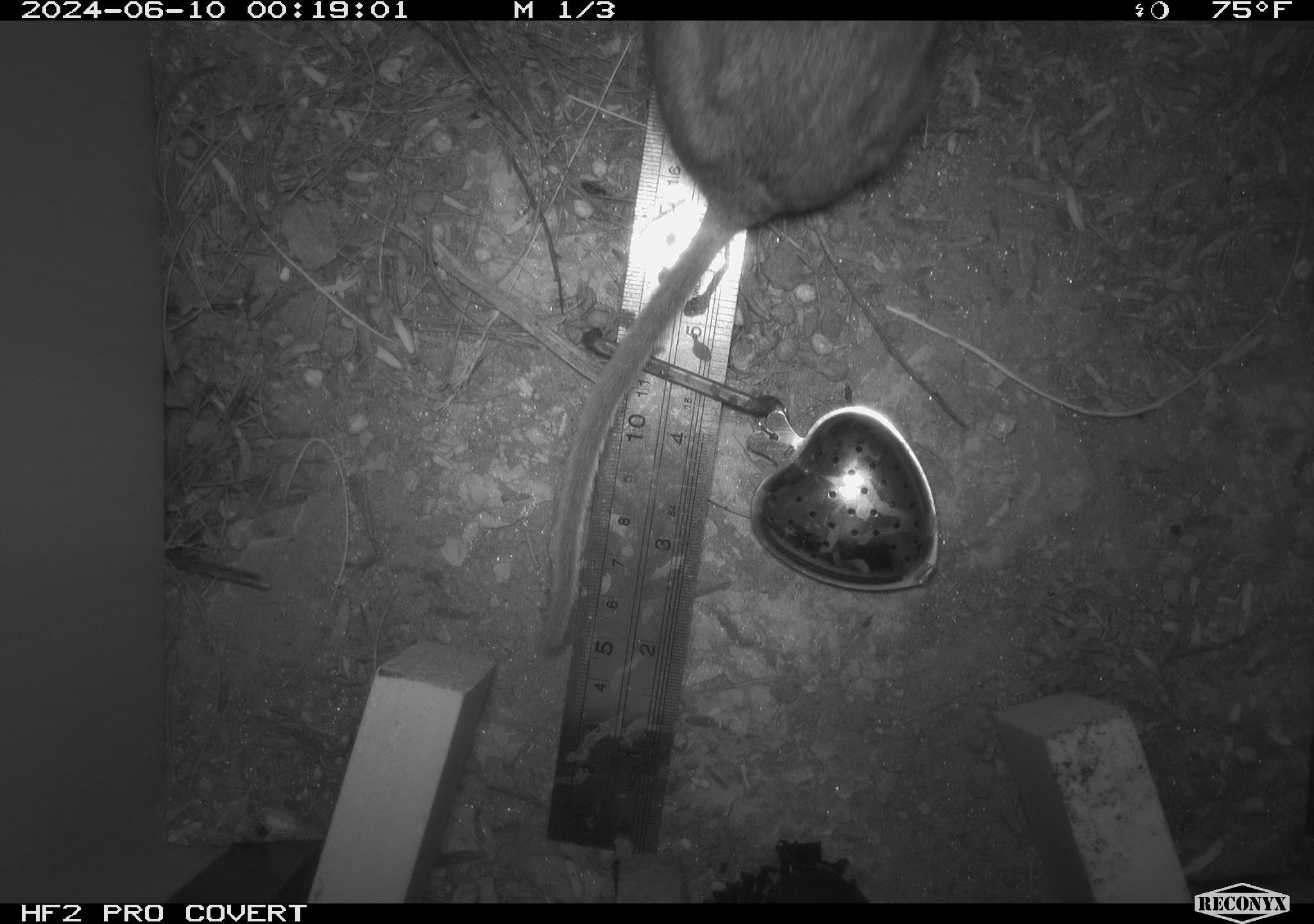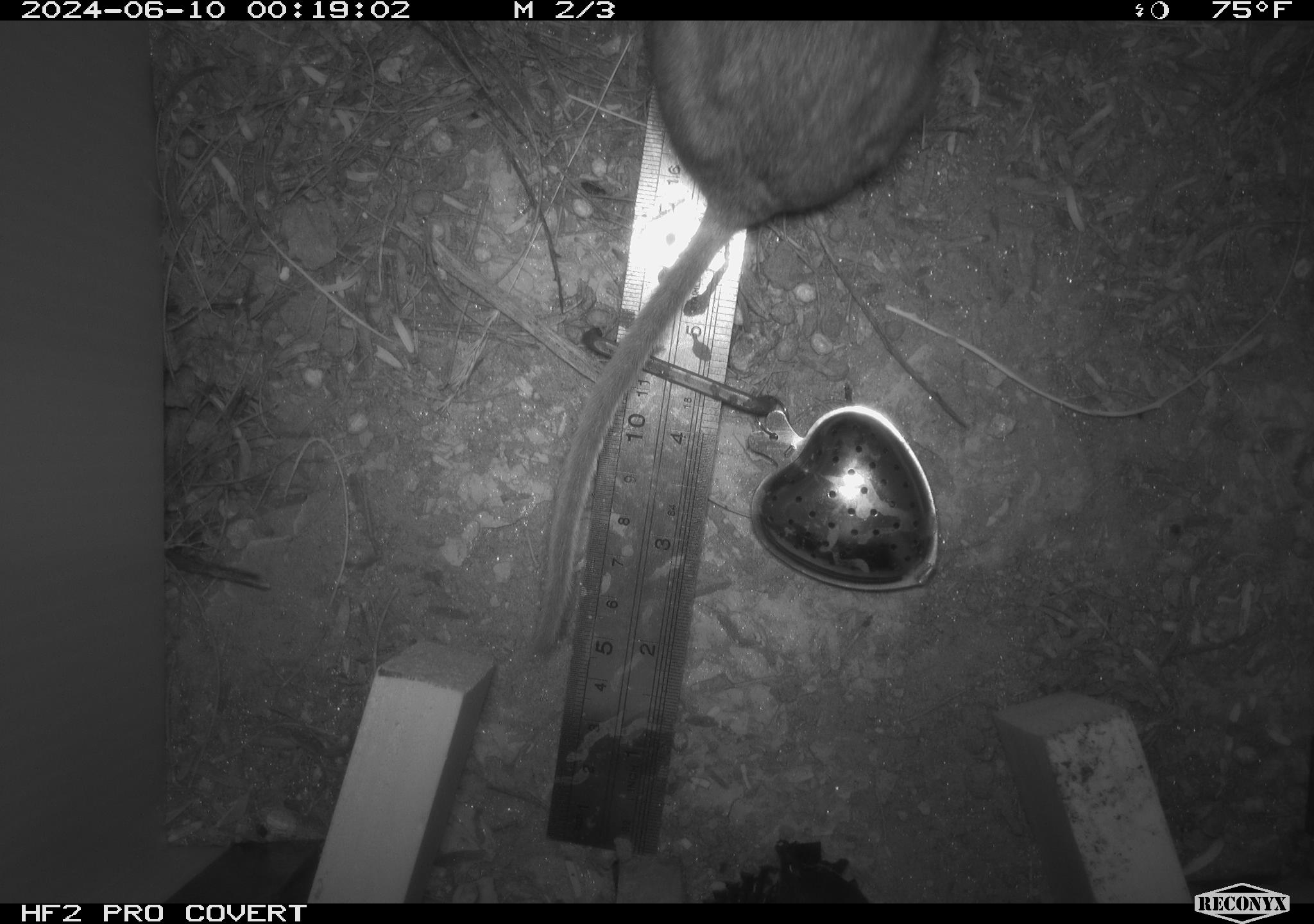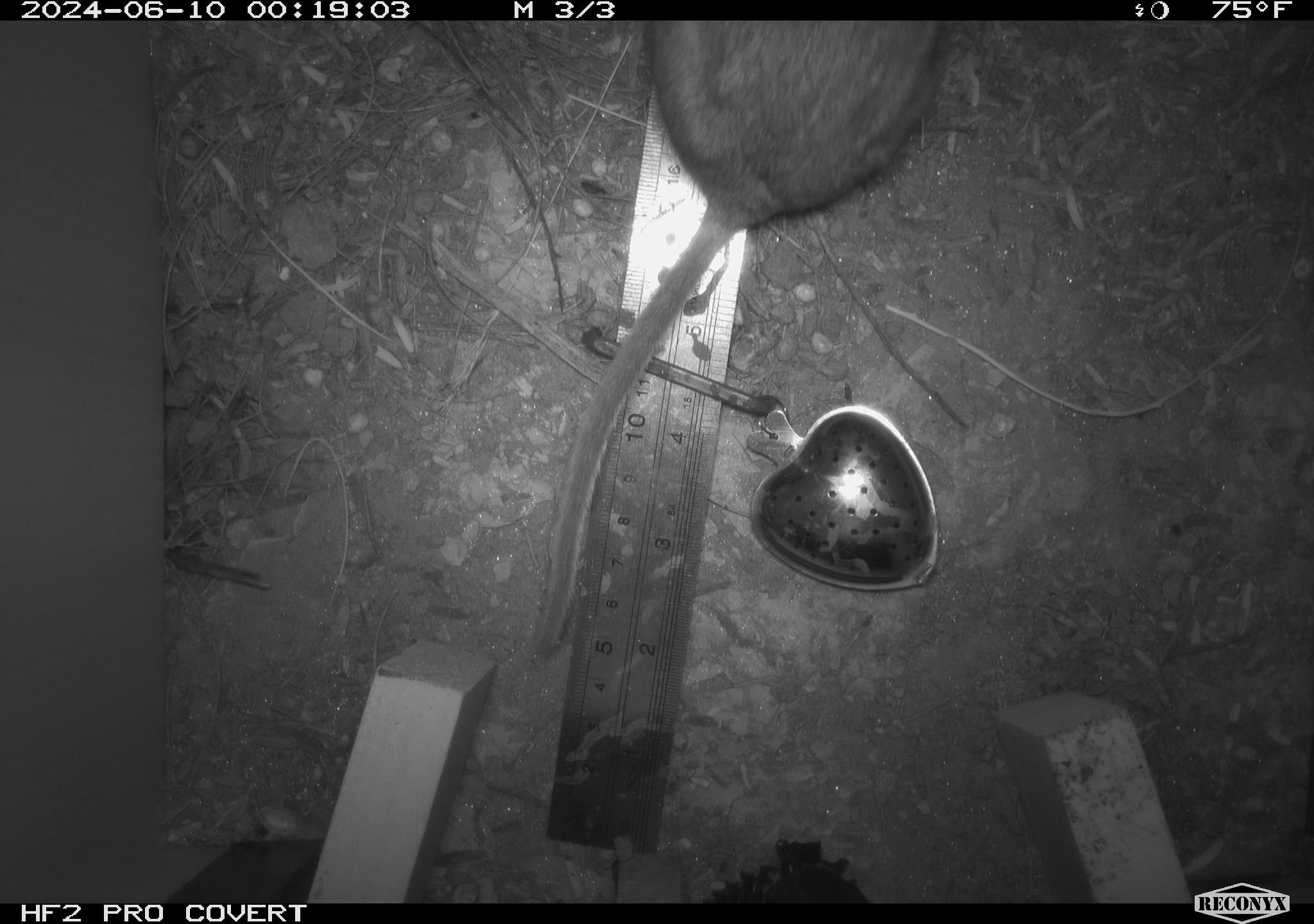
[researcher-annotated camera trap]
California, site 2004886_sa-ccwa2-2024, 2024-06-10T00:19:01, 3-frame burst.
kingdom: Animalia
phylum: Chordata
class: Mammalia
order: Rodentia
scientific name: Rodentia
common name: woodrat or rat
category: woodrat or rat species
Woodrat or rat species (woodrat or rat) (Rodentia).